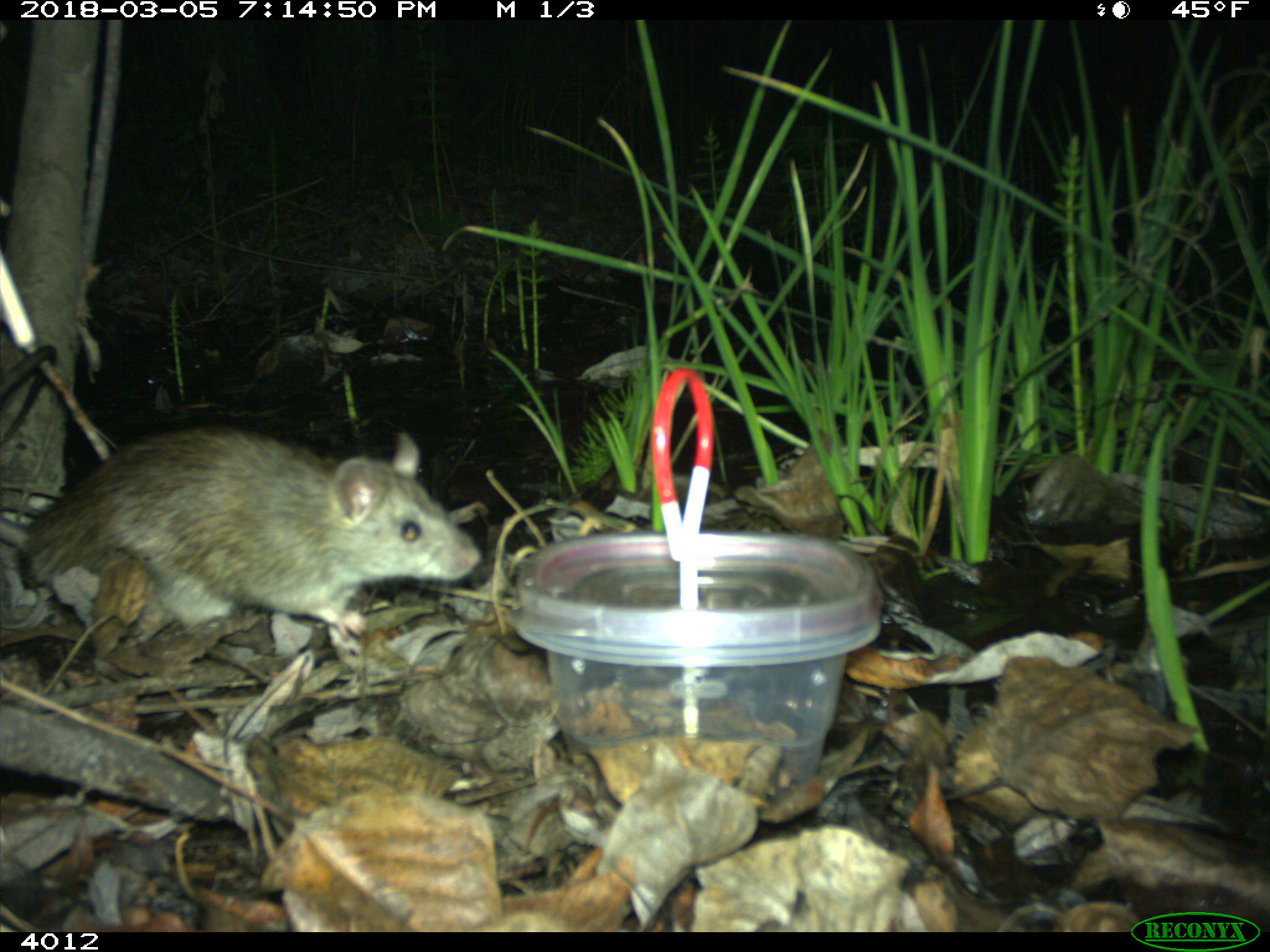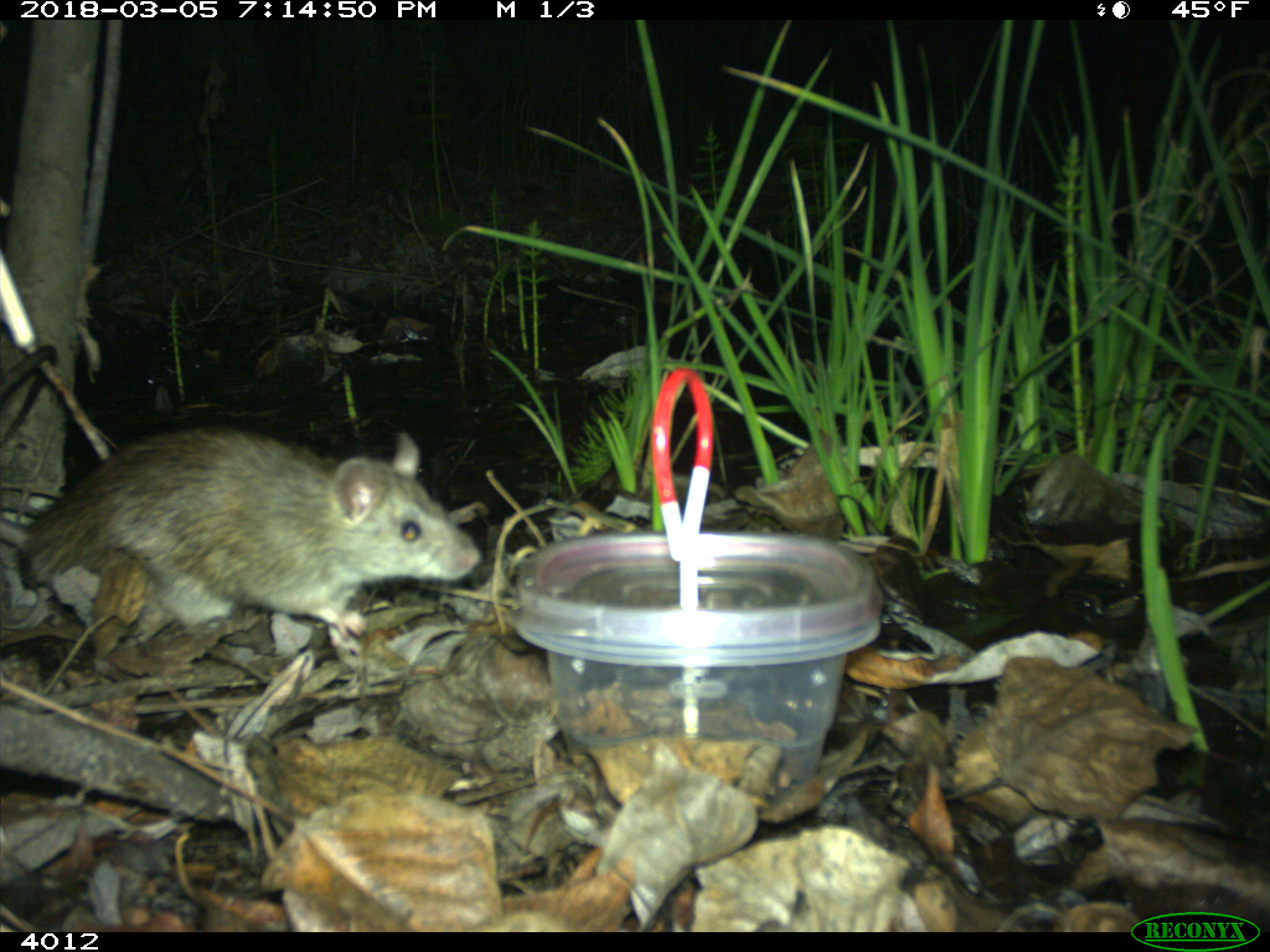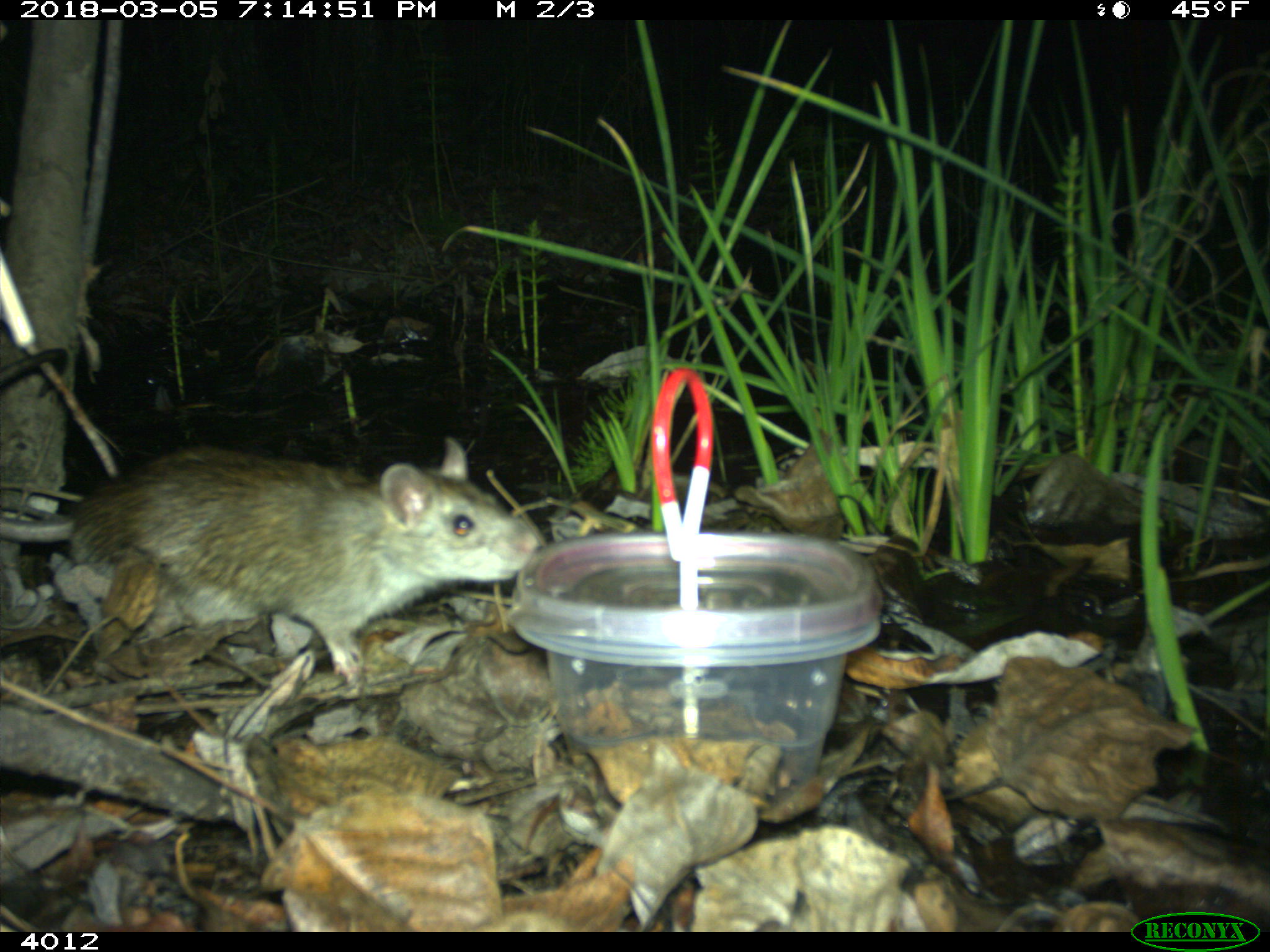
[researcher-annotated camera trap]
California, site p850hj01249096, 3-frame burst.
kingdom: Animalia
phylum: Chordata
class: Mammalia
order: Rodentia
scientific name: Rodentia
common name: rodent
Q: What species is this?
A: Rodent (Rodentia).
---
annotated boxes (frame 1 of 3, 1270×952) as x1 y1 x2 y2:
rodent: 0 426 480 645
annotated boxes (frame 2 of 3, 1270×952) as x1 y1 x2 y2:
rodent: 0 430 481 641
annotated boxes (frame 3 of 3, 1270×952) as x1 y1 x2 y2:
rodent: 0 346 540 684